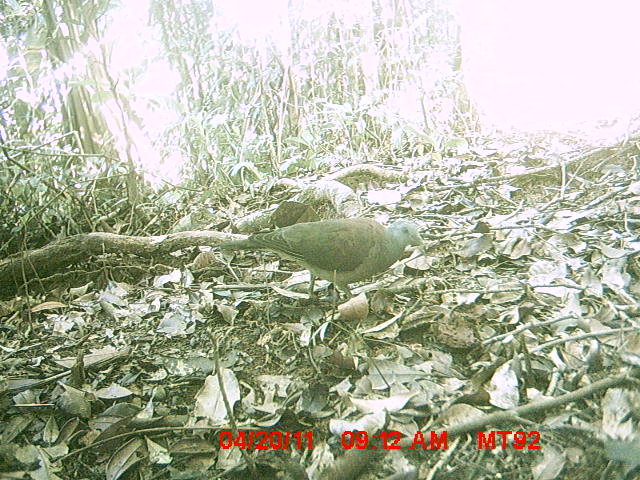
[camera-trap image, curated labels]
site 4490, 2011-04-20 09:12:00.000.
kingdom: Animalia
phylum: Chordata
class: Aves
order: Columbiformes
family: Columbidae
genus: Streptopelia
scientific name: Streptopelia picturata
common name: malagasy turtle dove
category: nesoenas picturata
Nesoenas picturata (malagasy turtle dove) (Streptopelia picturata), count 1.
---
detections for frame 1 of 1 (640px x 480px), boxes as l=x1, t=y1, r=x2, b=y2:
nesoenas picturata: l=219, t=216, r=426, b=303